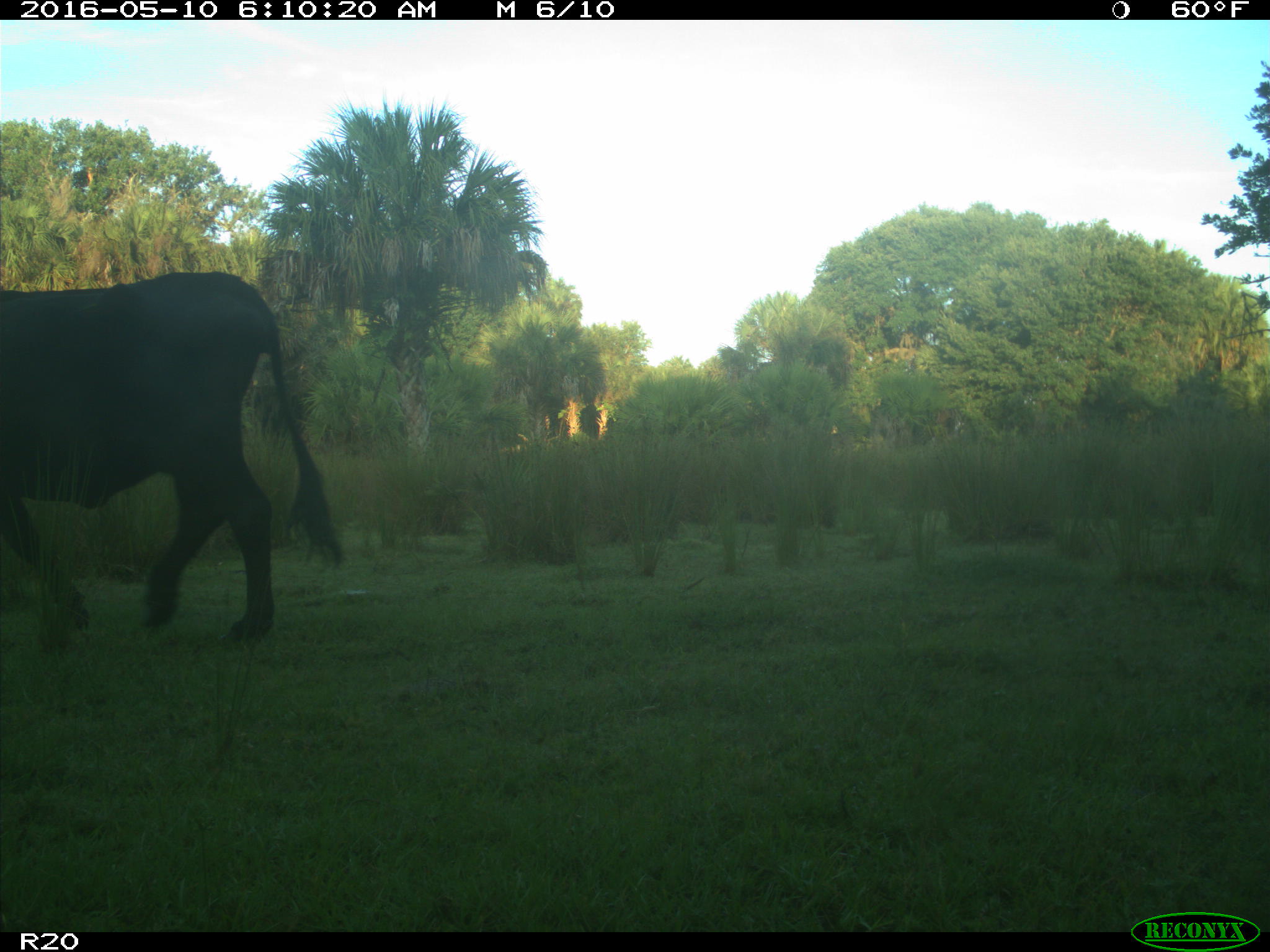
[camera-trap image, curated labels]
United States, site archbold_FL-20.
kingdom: Animalia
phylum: Chordata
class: Mammalia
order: Artiodactyla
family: Bovidae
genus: Bos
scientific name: Bos taurus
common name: domestic cow